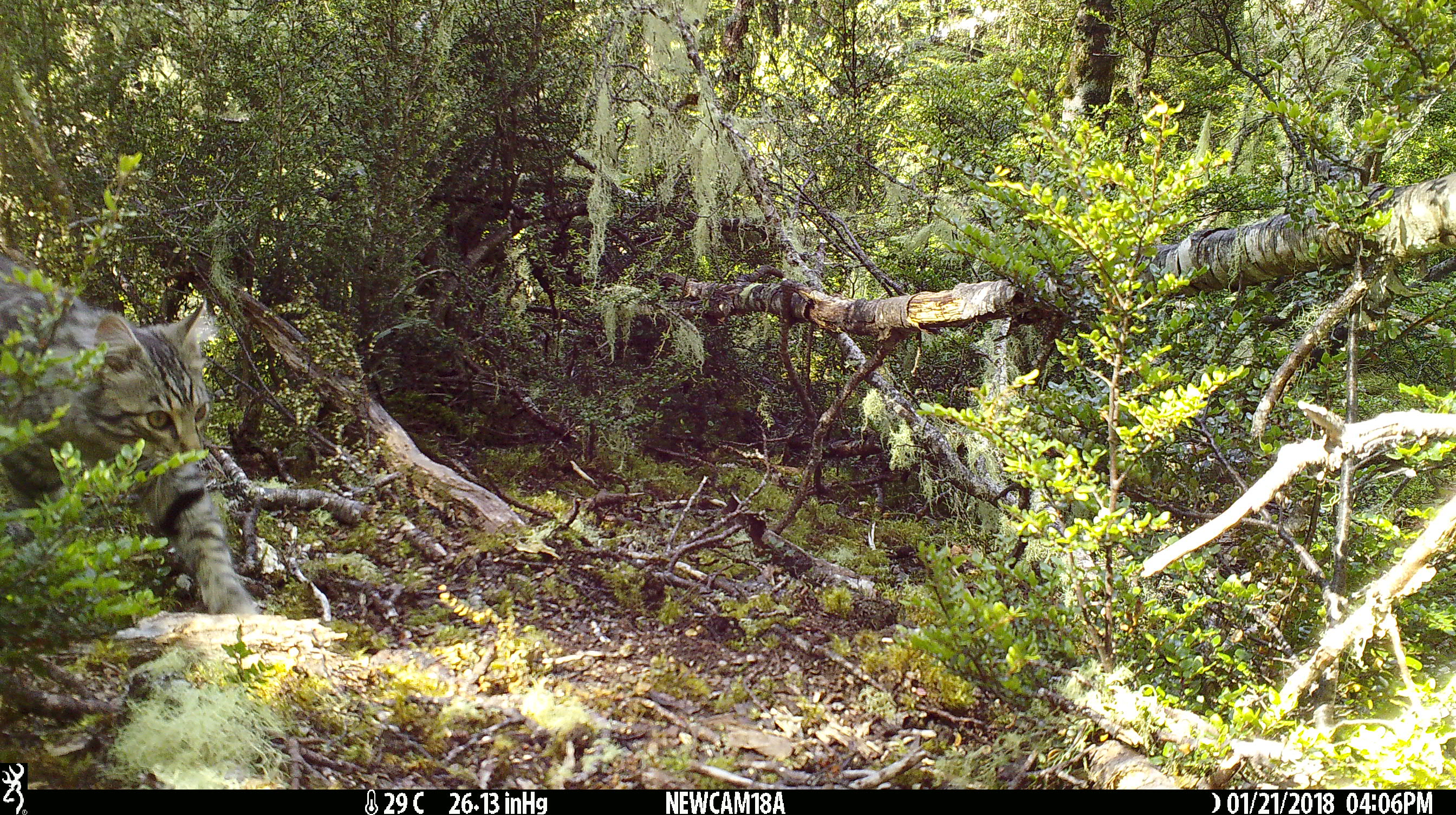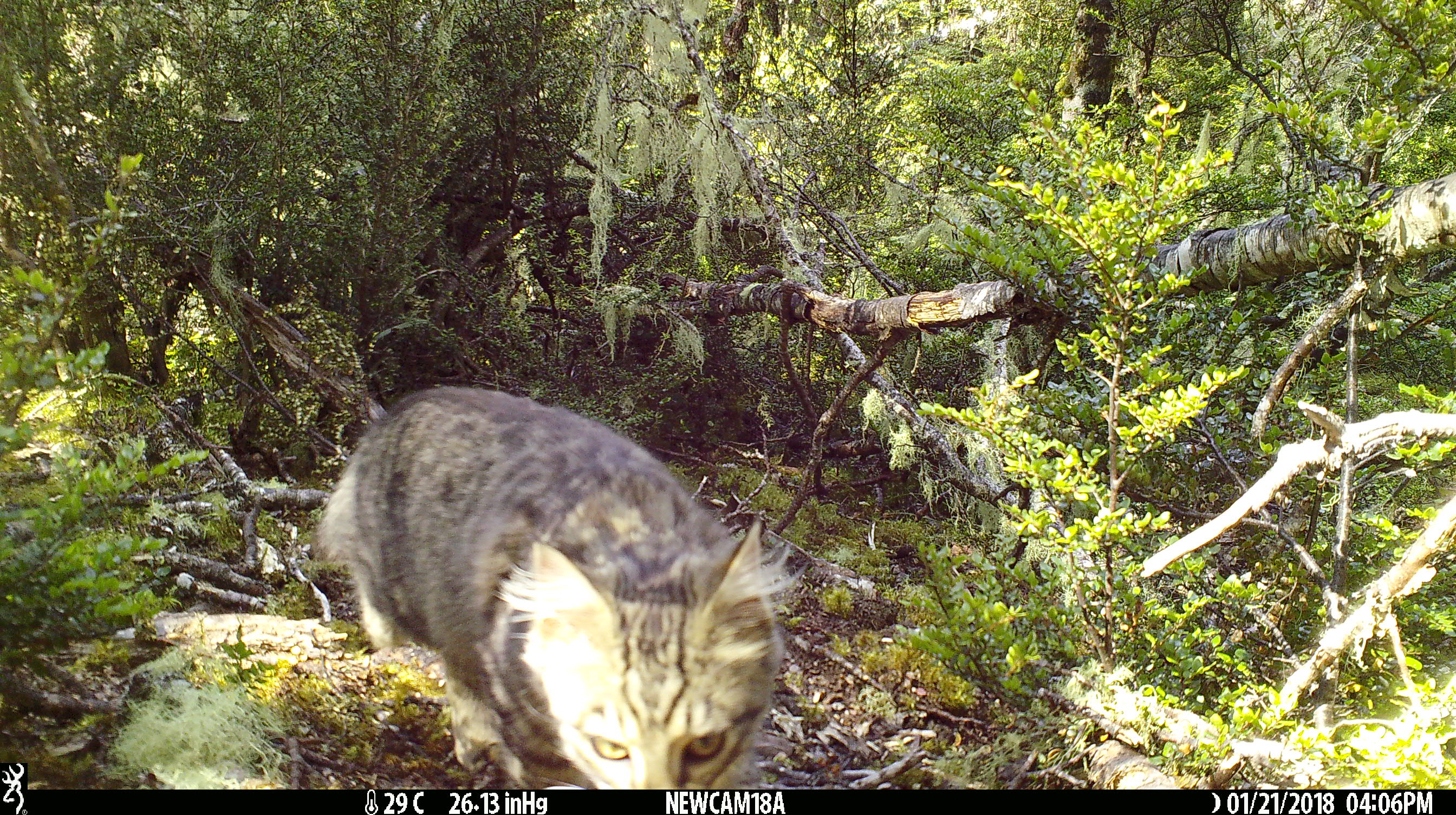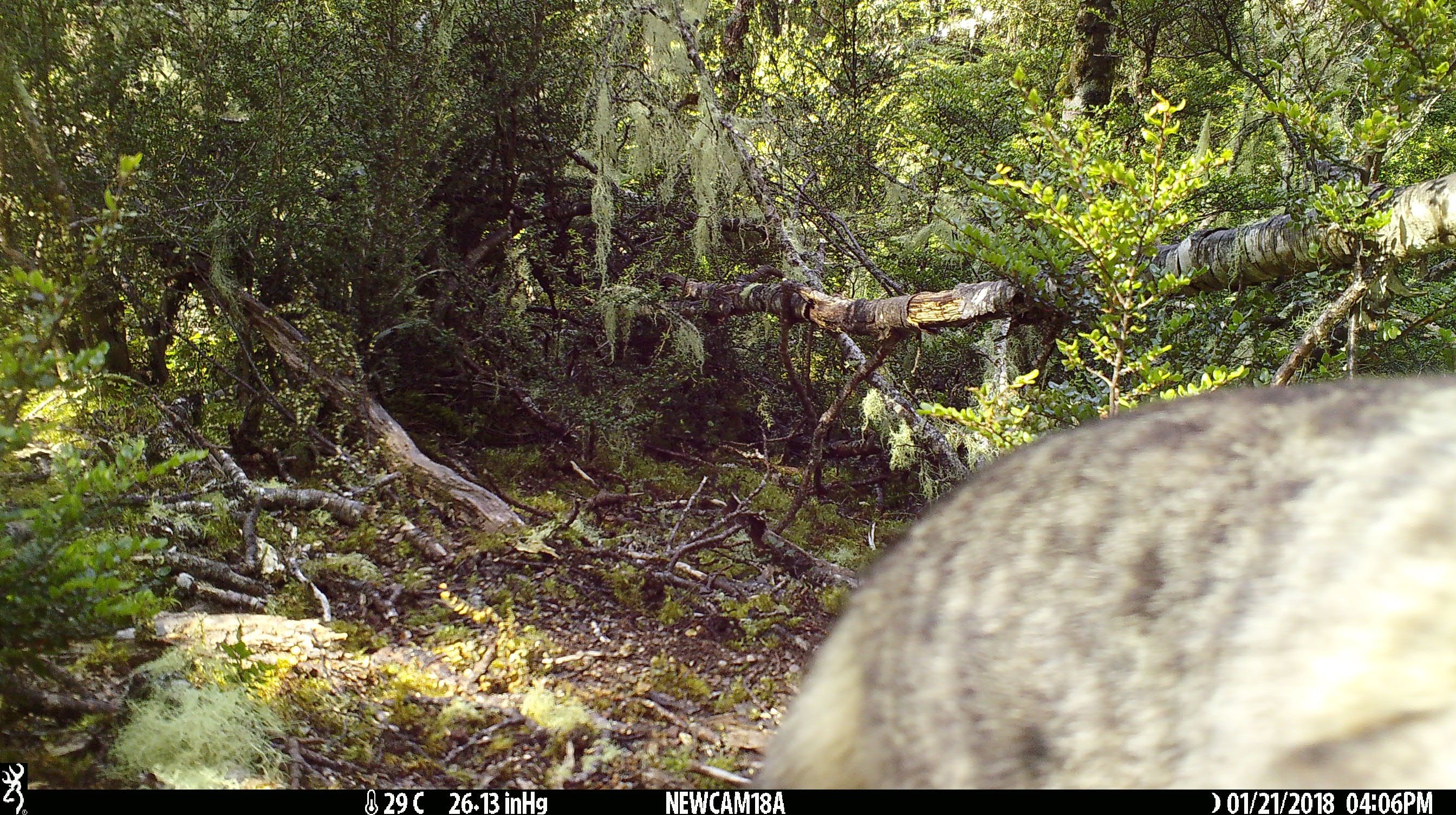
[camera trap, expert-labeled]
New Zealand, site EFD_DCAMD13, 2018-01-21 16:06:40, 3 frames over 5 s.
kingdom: Animalia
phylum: Chordata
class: Mammalia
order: Carnivora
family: Felidae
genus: Felis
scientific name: Felis catus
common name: domestic cat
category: cat